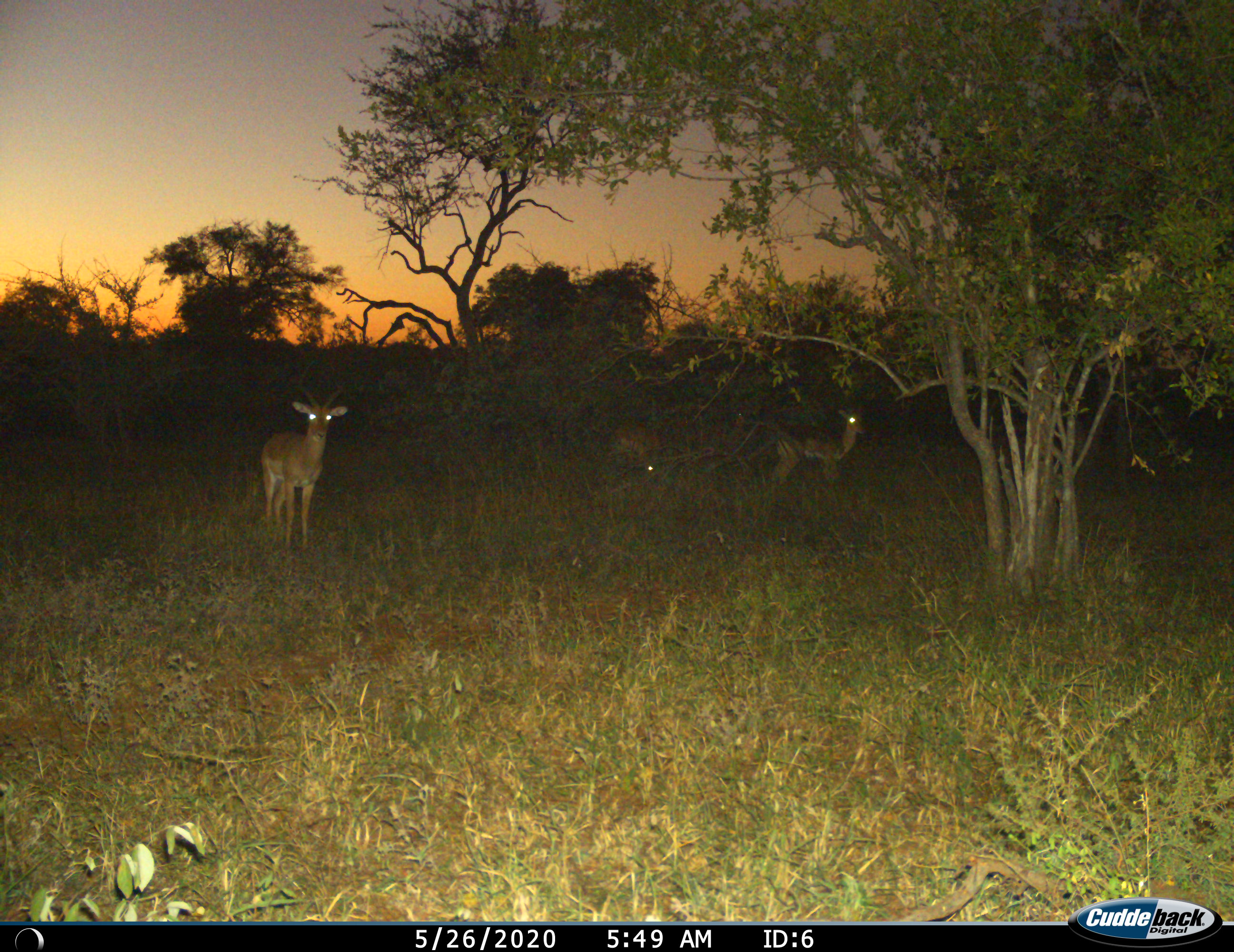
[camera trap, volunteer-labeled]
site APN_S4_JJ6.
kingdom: Animalia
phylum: Chordata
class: Mammalia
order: Artiodactyla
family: Bovidae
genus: Aepyceros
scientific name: Aepyceros melampus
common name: impala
Impala (Aepyceros melampus), count 3. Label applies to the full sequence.